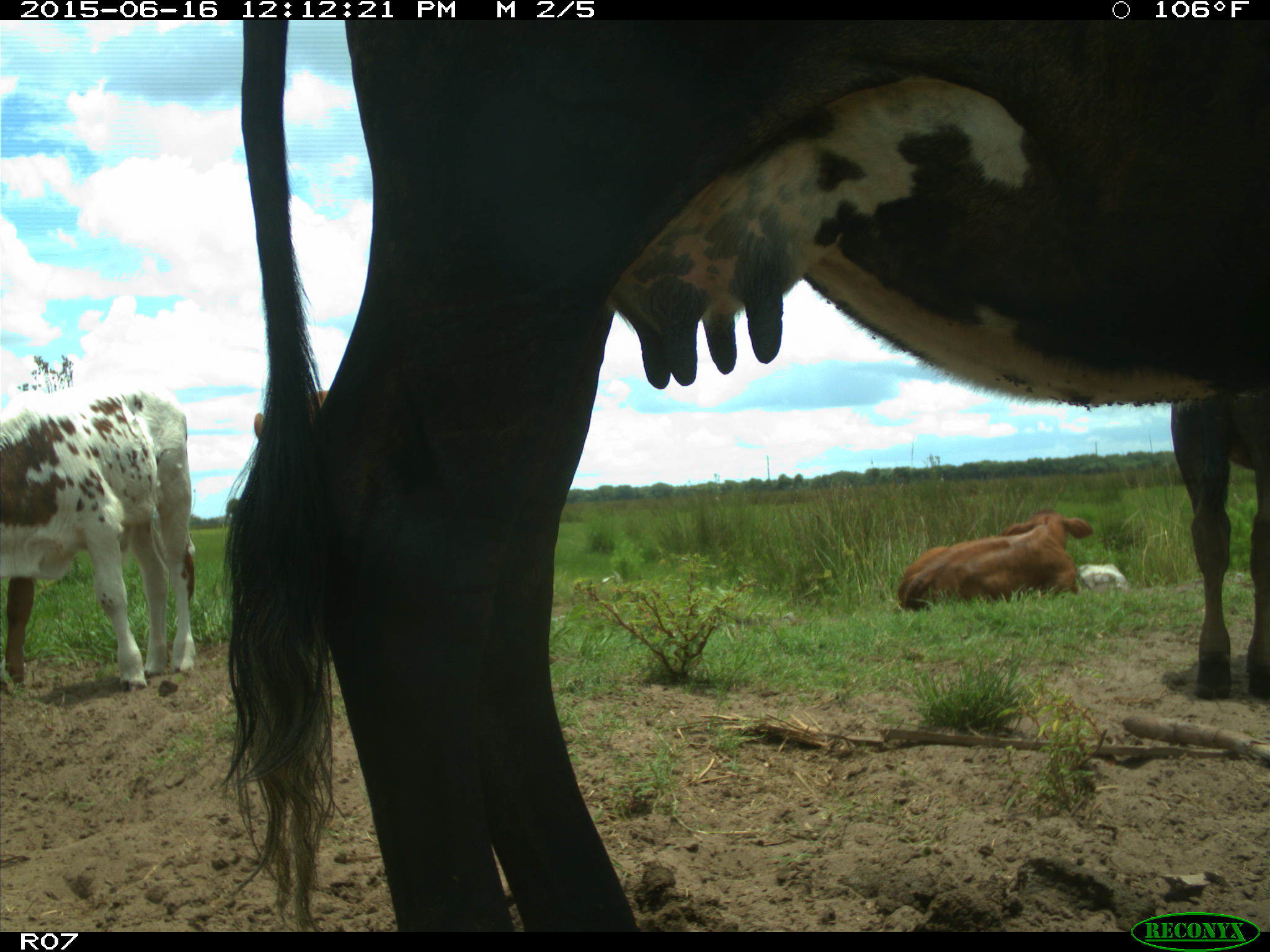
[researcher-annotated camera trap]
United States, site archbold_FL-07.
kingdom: Animalia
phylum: Chordata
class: Mammalia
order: Artiodactyla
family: Bovidae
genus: Bos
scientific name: Bos taurus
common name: domestic cow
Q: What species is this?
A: Bos taurus (domestic cow).